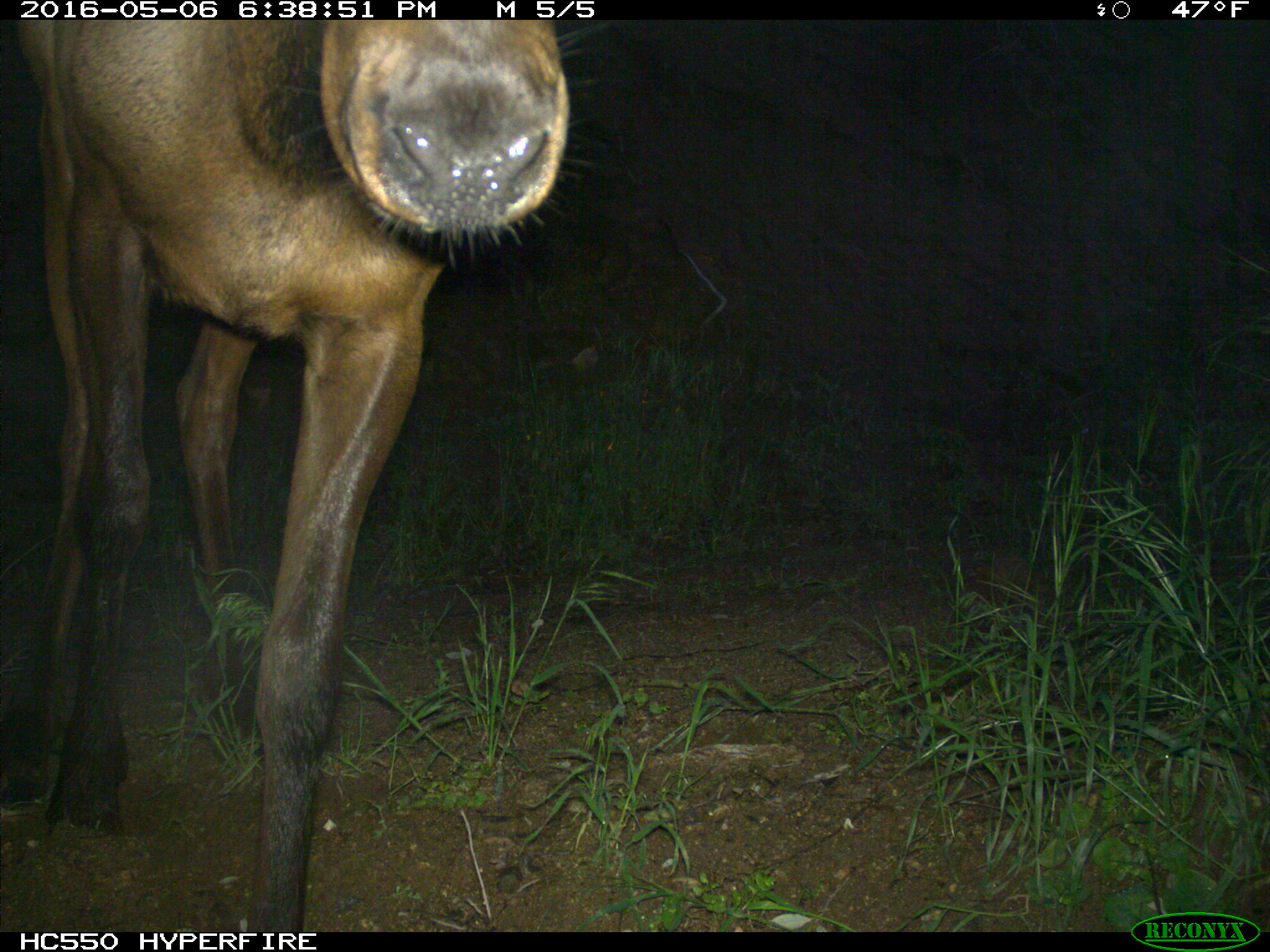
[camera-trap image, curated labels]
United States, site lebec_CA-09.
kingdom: Animalia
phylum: Chordata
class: Mammalia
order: Artiodactyla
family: Cervidae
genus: Cervus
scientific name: Cervus canadensis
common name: elk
Cervus canadensis (elk).